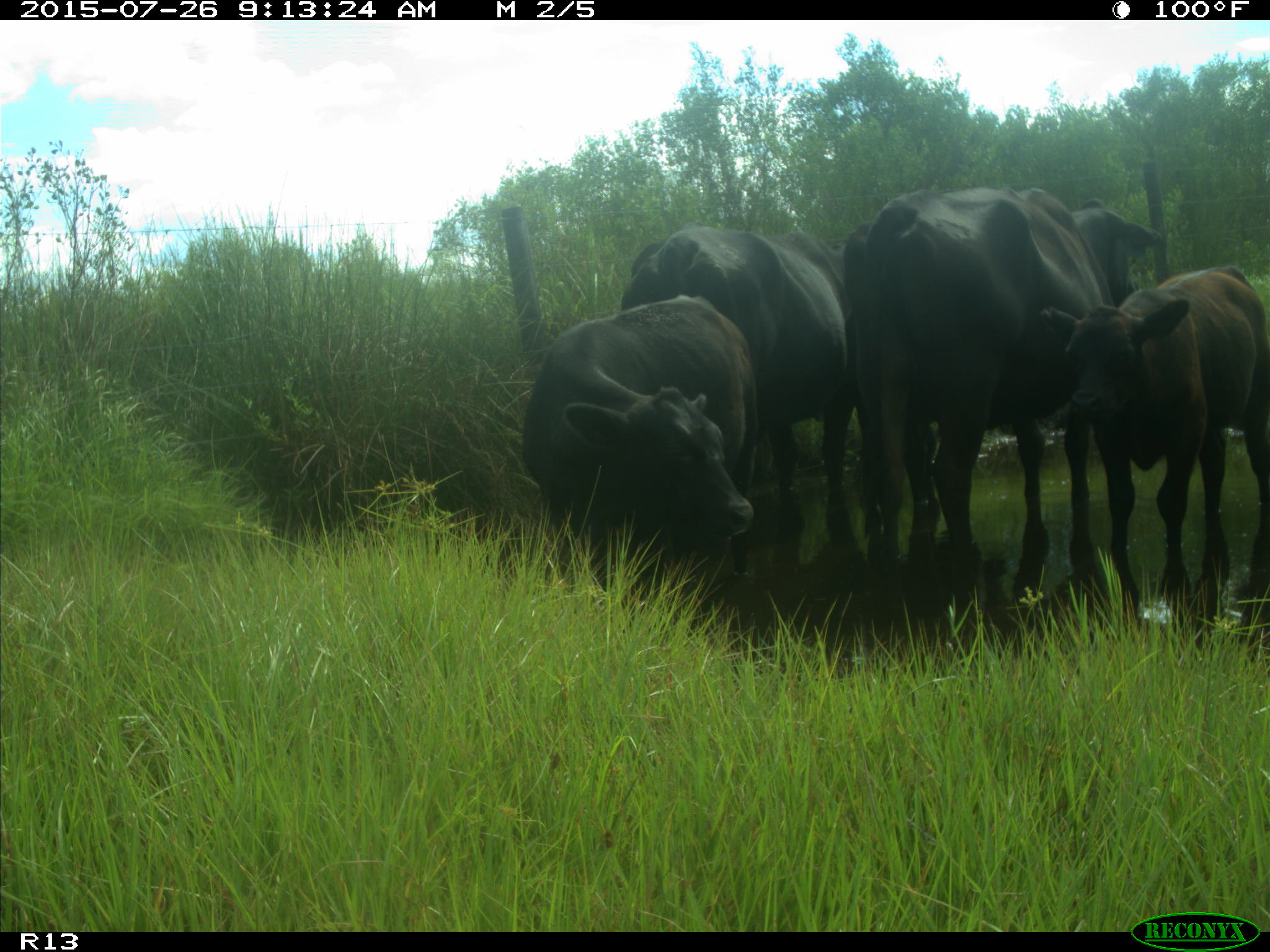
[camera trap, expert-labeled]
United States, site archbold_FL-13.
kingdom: Animalia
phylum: Chordata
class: Mammalia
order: Artiodactyla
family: Bovidae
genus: Bos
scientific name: Bos taurus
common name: domestic cow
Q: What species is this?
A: Bos taurus (domestic cow).